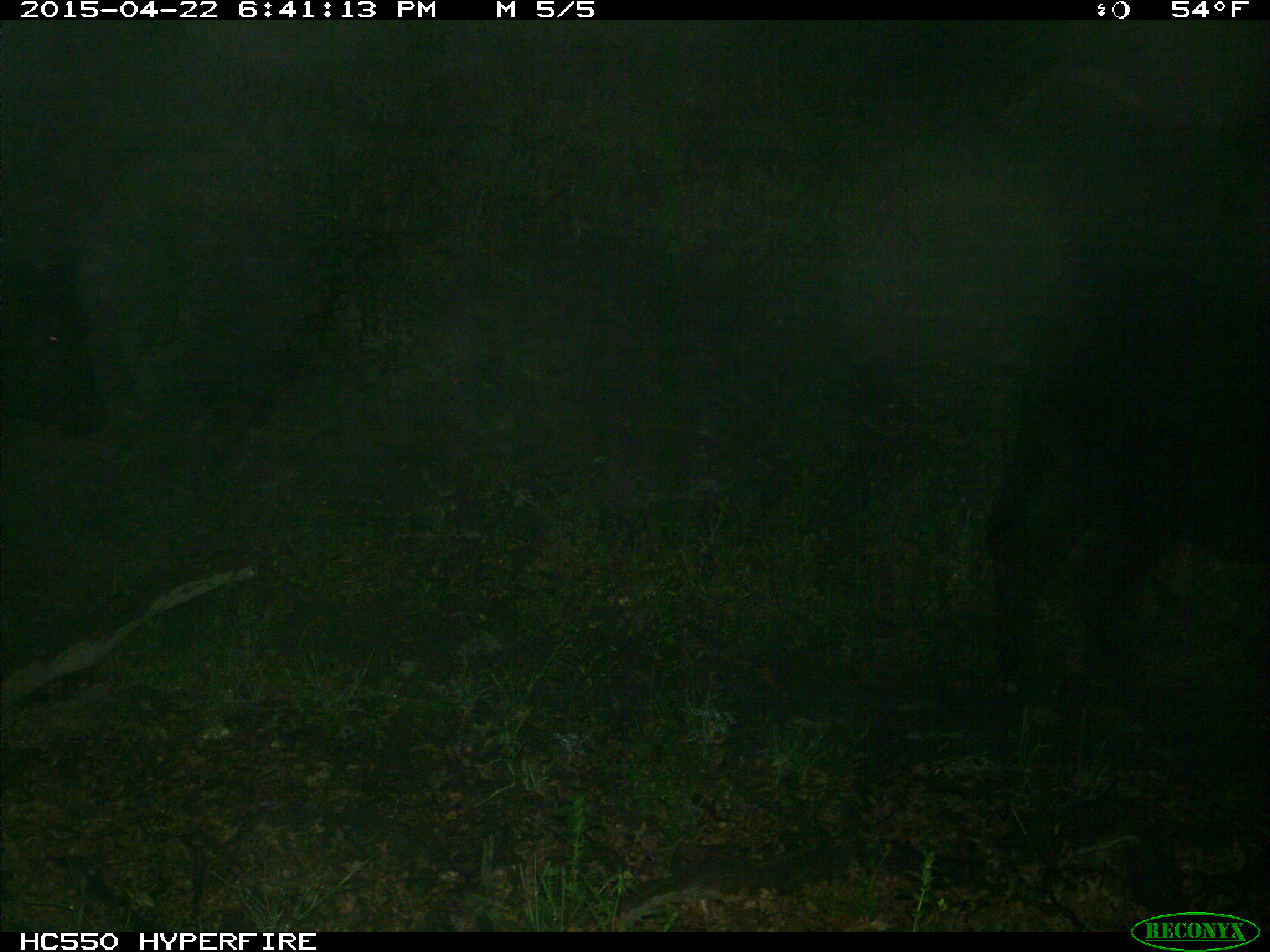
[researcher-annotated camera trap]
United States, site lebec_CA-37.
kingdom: Animalia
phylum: Chordata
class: Mammalia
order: Artiodactyla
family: Bovidae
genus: Bos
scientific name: Bos taurus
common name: domestic cow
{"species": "Bos taurus (domestic cow)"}